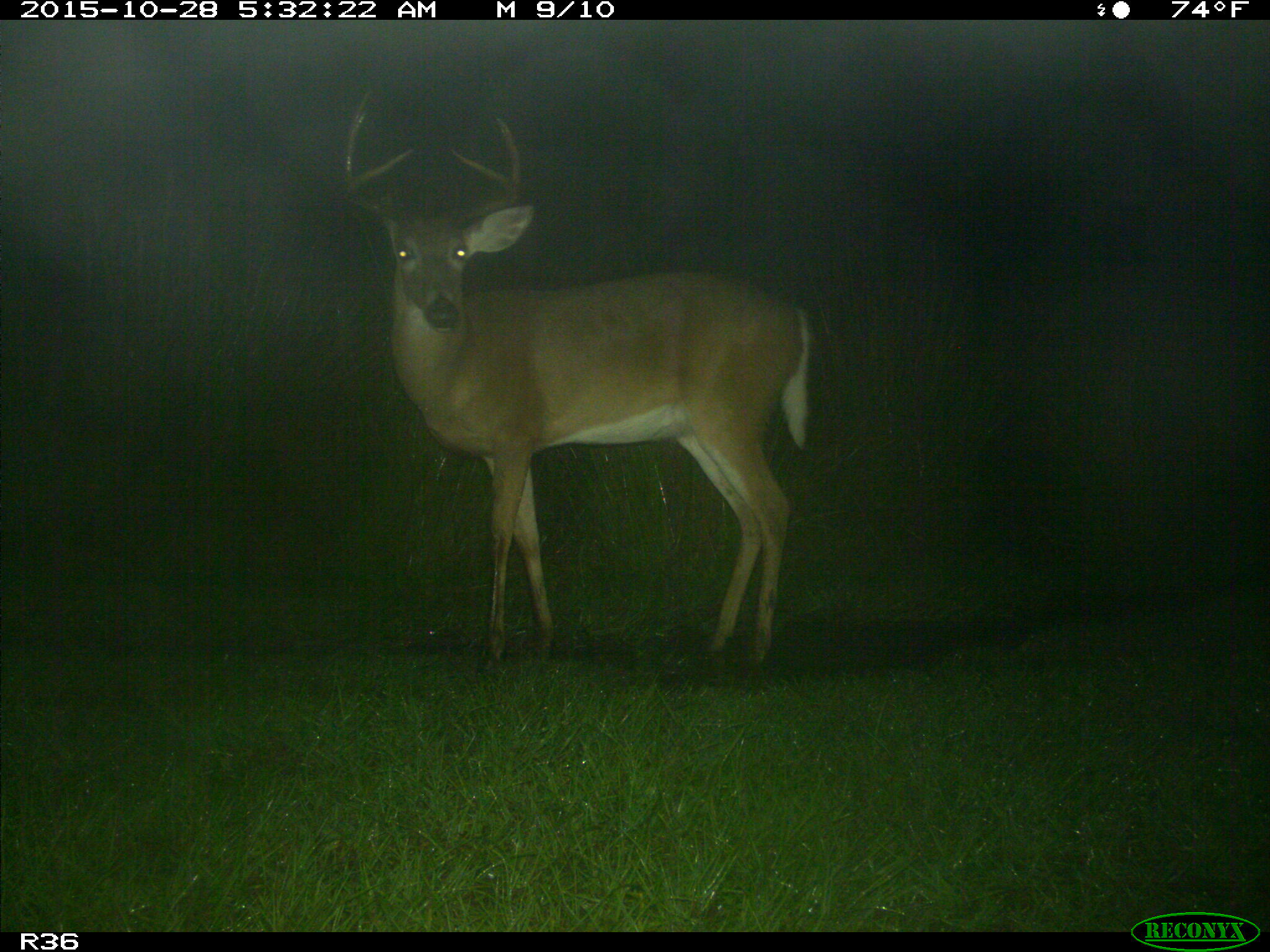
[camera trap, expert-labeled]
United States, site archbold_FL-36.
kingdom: Animalia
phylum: Chordata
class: Mammalia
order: Artiodactyla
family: Cervidae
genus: Odocoileus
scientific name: Odocoileus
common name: deer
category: unidentified deer